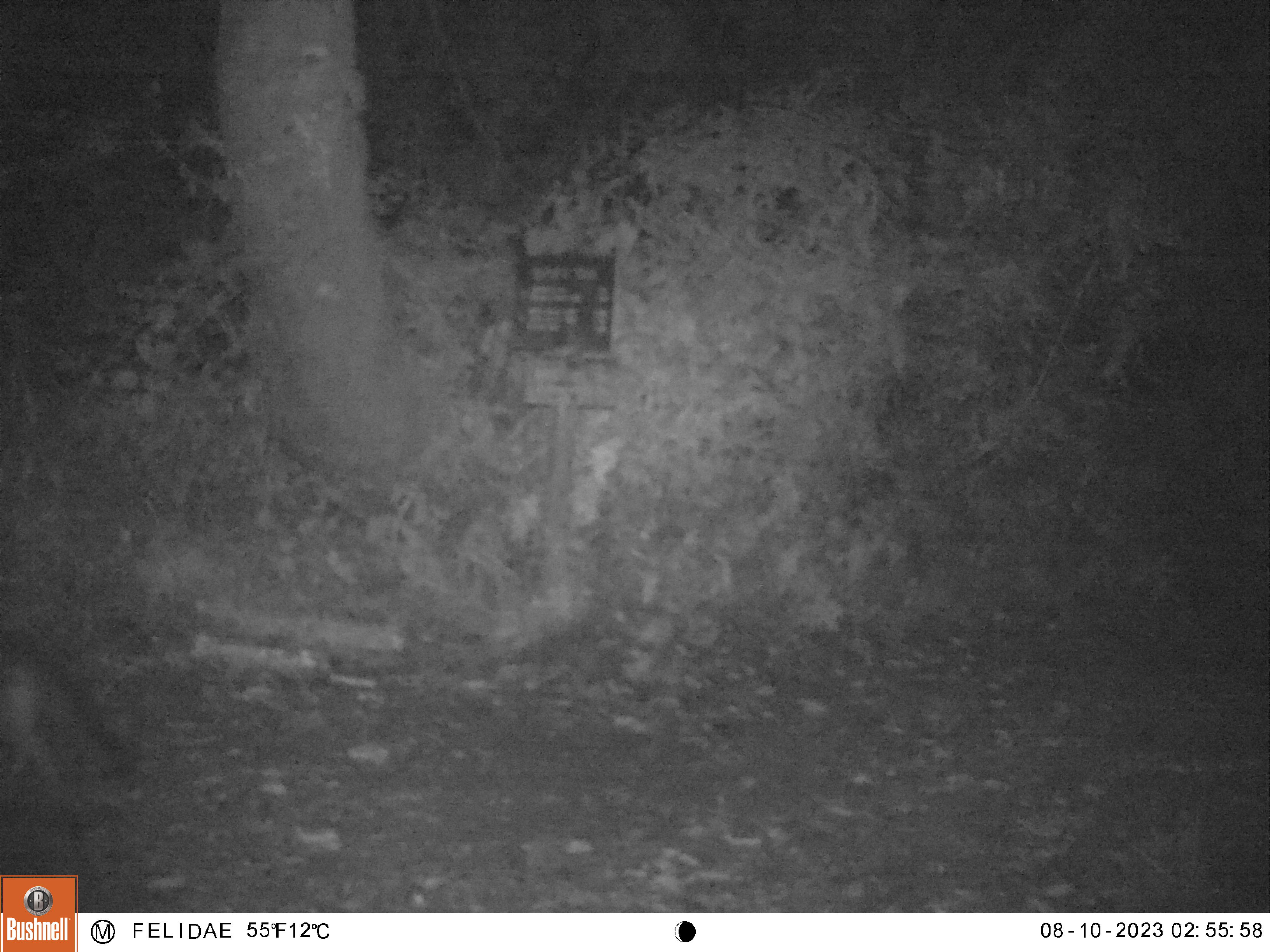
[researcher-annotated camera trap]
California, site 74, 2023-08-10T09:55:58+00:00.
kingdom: Animalia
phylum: Chordata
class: Mammalia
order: Carnivora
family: Canidae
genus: Urocyon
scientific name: Urocyon cinereoargenteus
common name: gray fox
Gray fox (Urocyon cinereoargenteus).